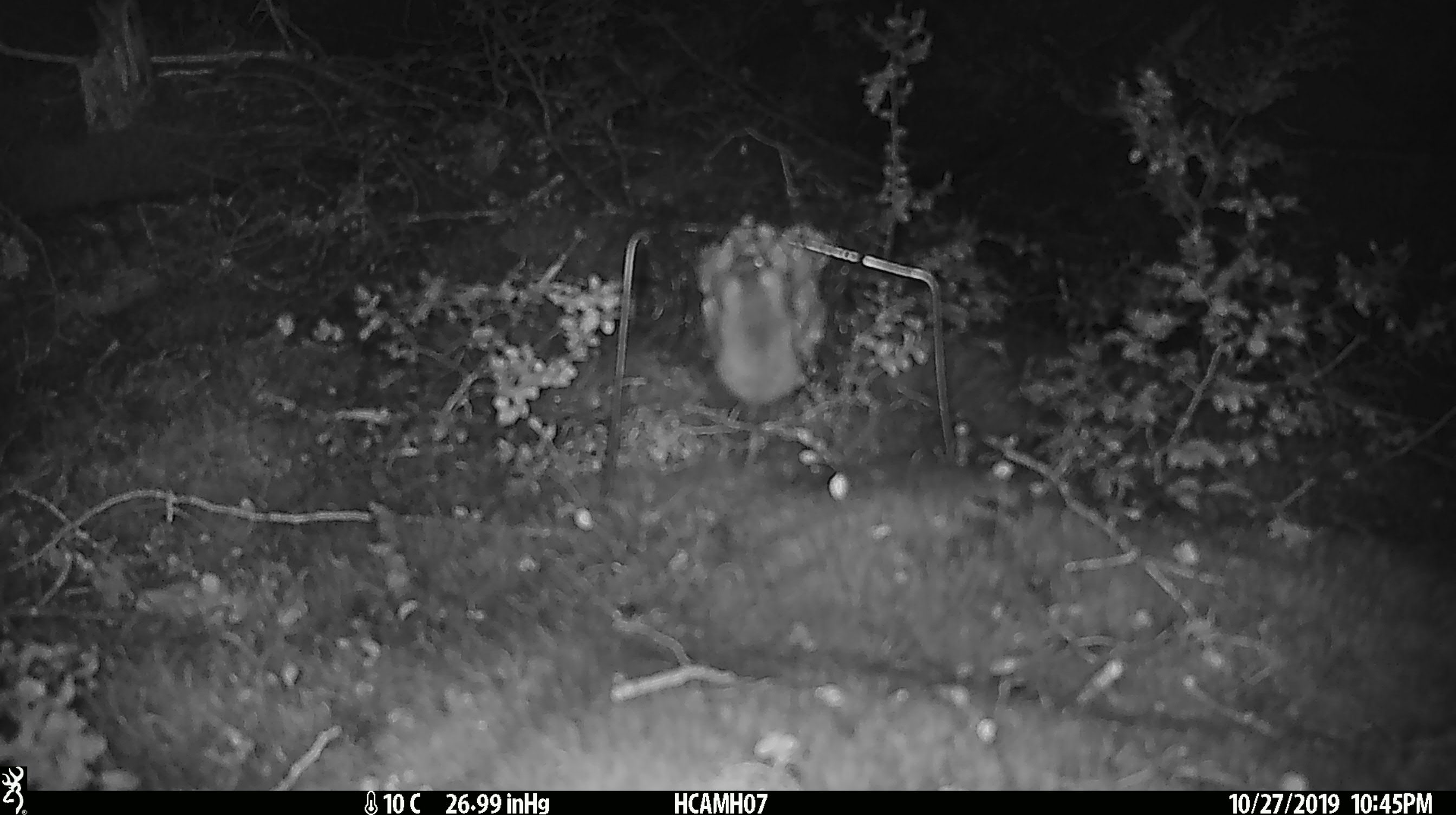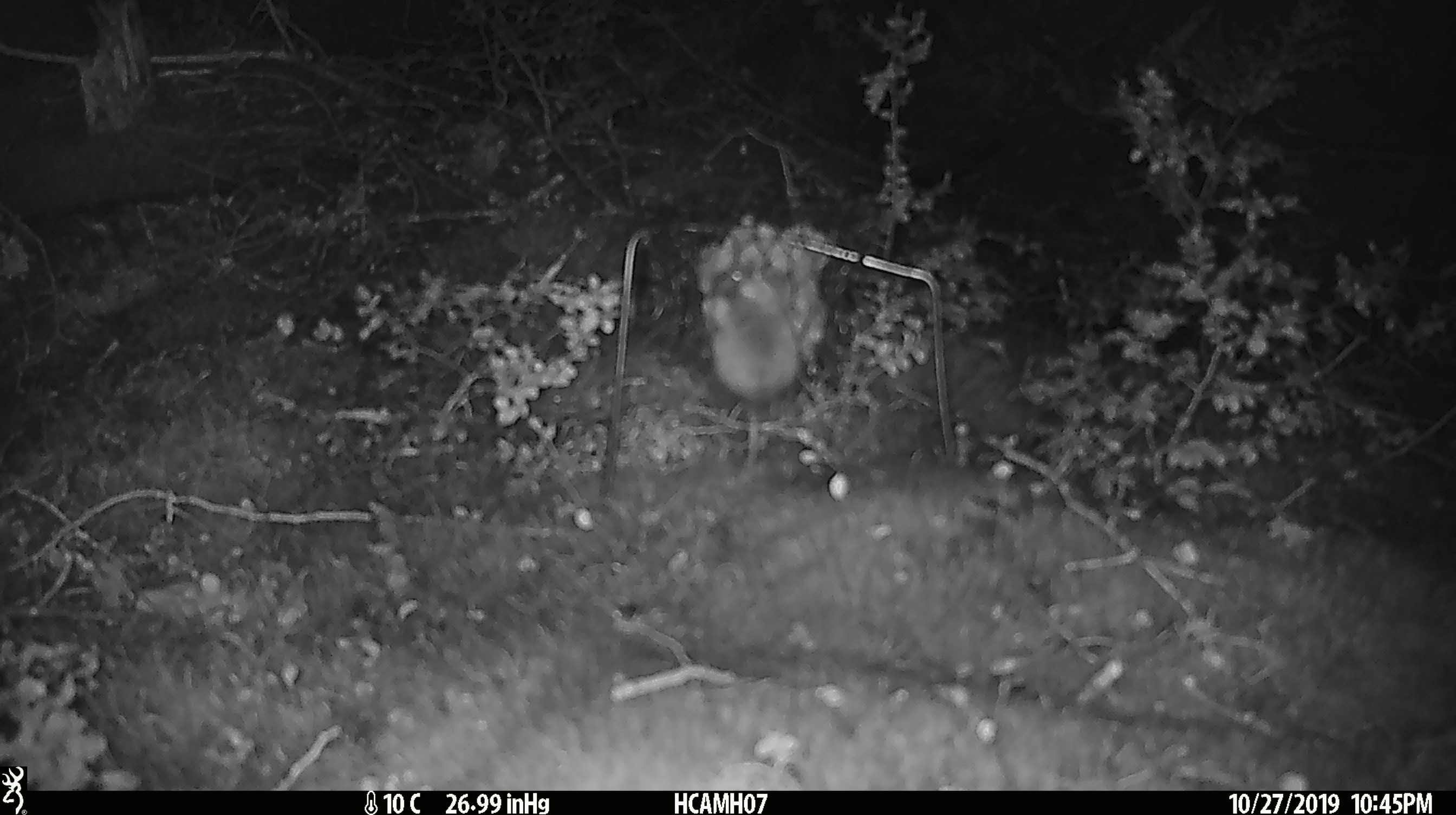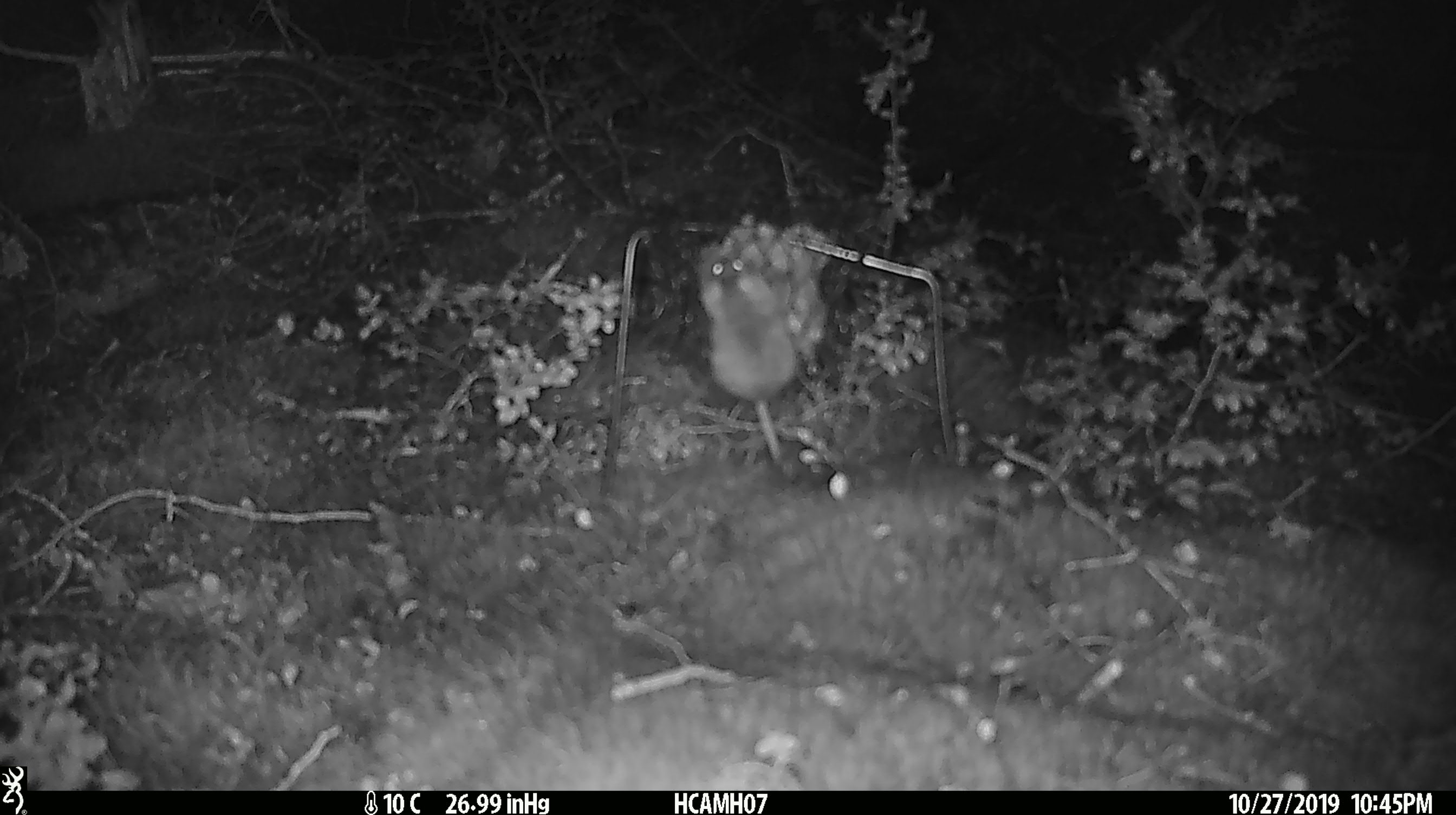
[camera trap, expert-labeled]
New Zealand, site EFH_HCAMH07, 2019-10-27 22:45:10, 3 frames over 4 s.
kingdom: Animalia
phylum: Chordata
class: Mammalia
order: Rodentia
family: Muridae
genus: Mus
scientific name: Mus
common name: mouse